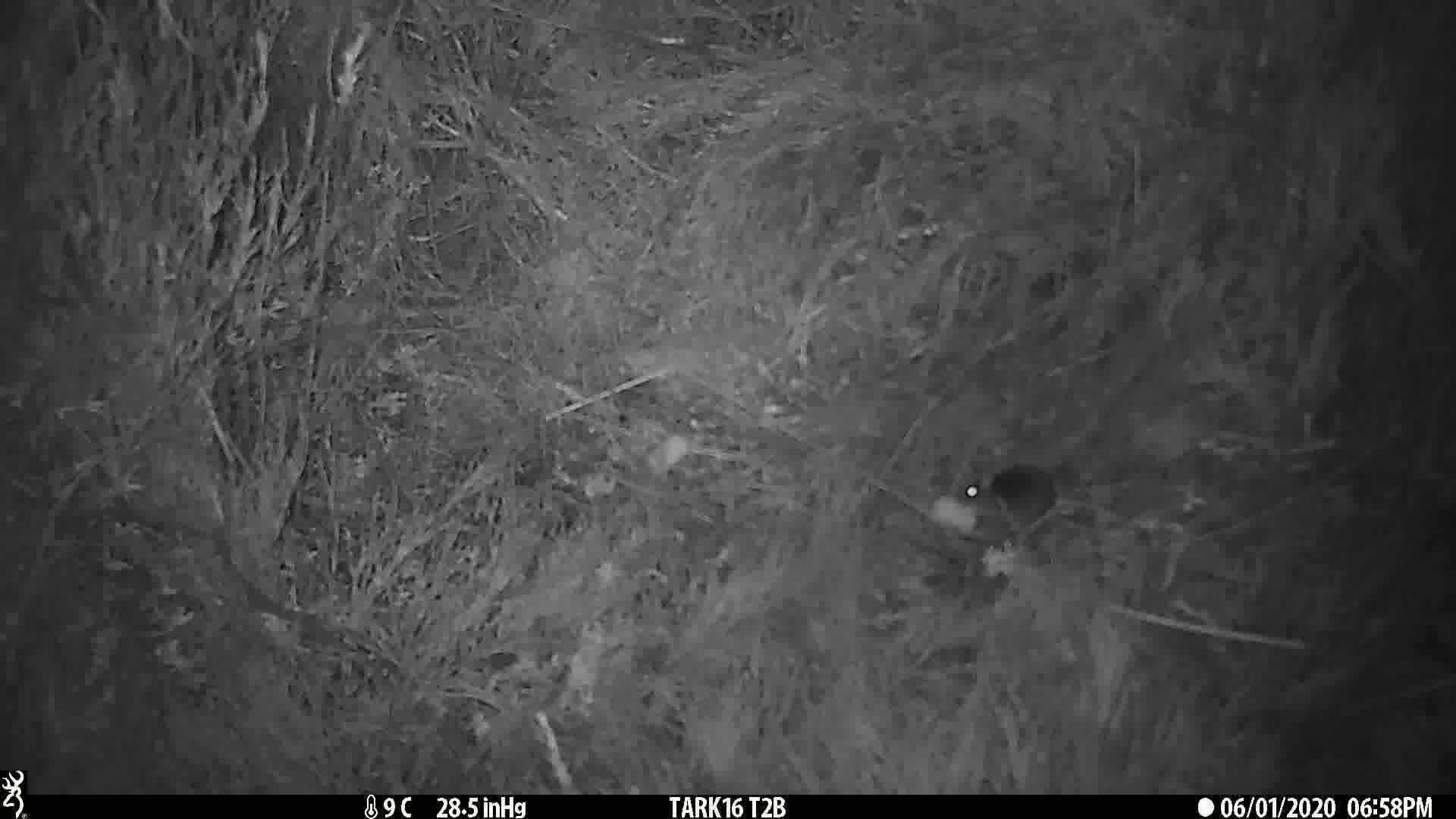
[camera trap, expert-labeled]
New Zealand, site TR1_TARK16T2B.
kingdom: Animalia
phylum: Chordata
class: Mammalia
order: Rodentia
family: Muridae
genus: Mus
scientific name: Mus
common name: mouse